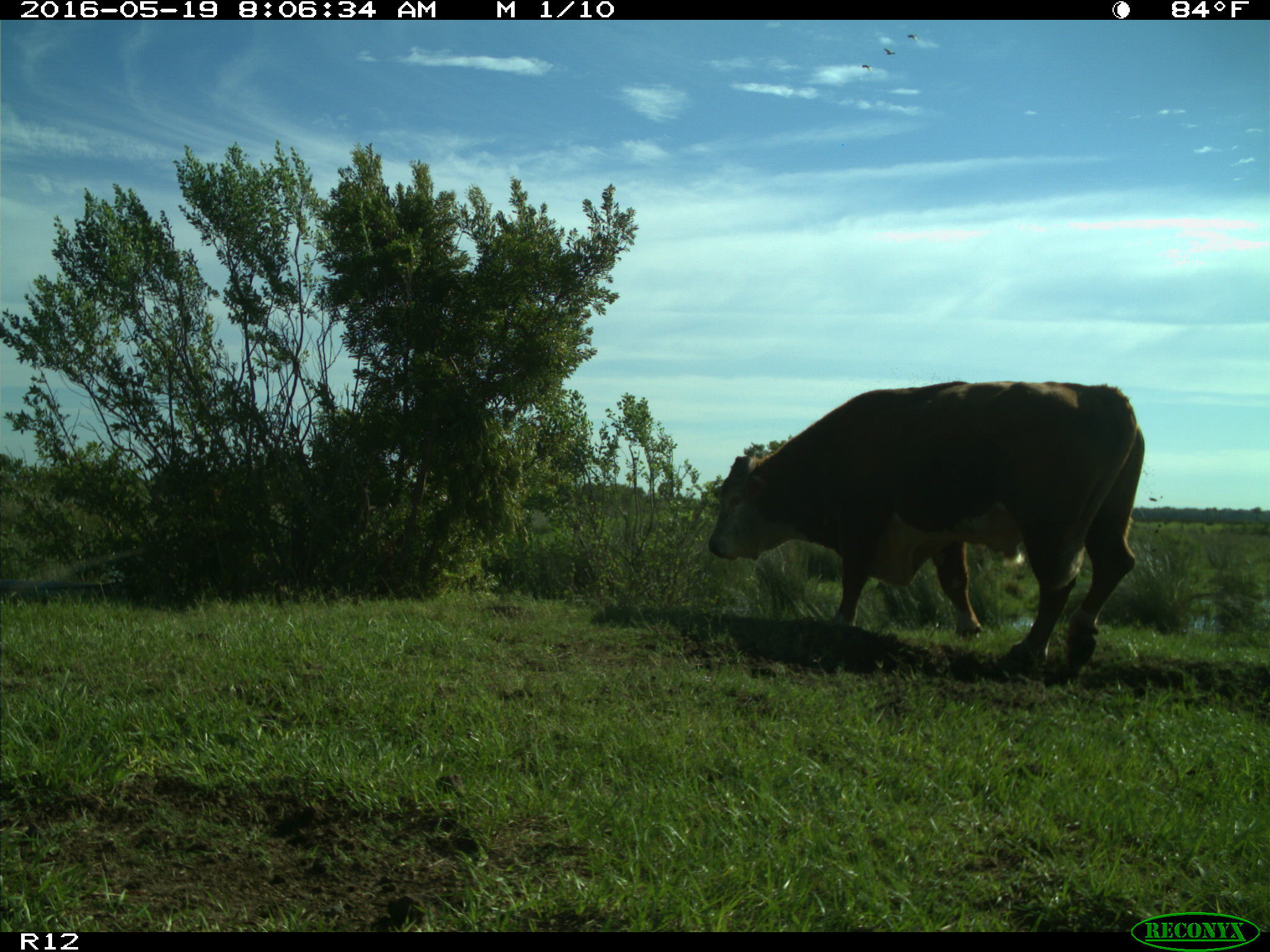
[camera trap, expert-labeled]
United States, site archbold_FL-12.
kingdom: Animalia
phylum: Chordata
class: Mammalia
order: Artiodactyla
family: Bovidae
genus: Bos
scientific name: Bos taurus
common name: domestic cow